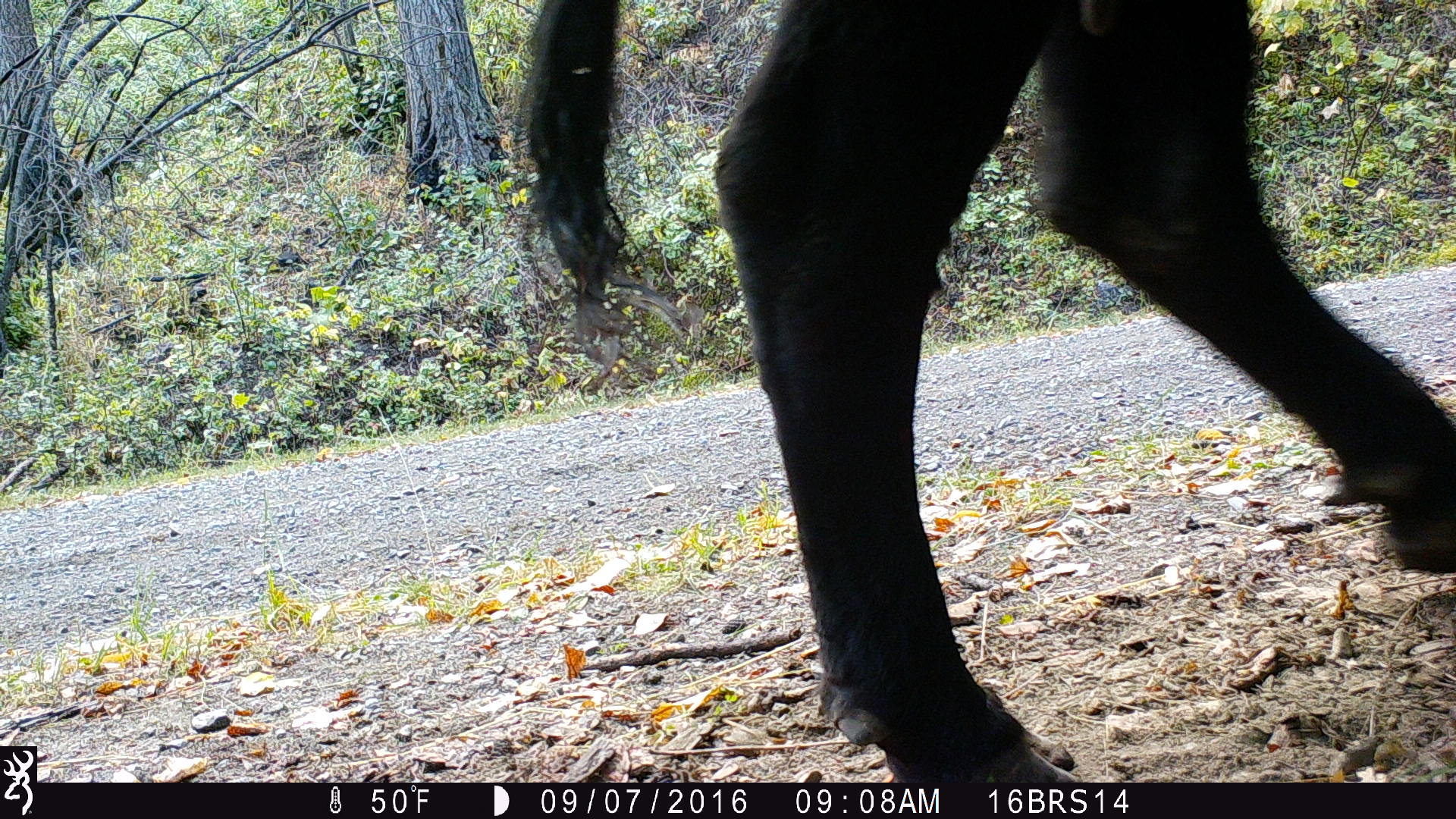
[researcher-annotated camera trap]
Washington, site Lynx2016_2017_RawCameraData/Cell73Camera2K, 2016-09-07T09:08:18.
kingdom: Animalia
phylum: Chordata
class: Mammalia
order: Artiodactyla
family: Bovidae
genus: Bos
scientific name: Bos taurus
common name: domestic cattle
Domestic cattle (Bos taurus). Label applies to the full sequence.